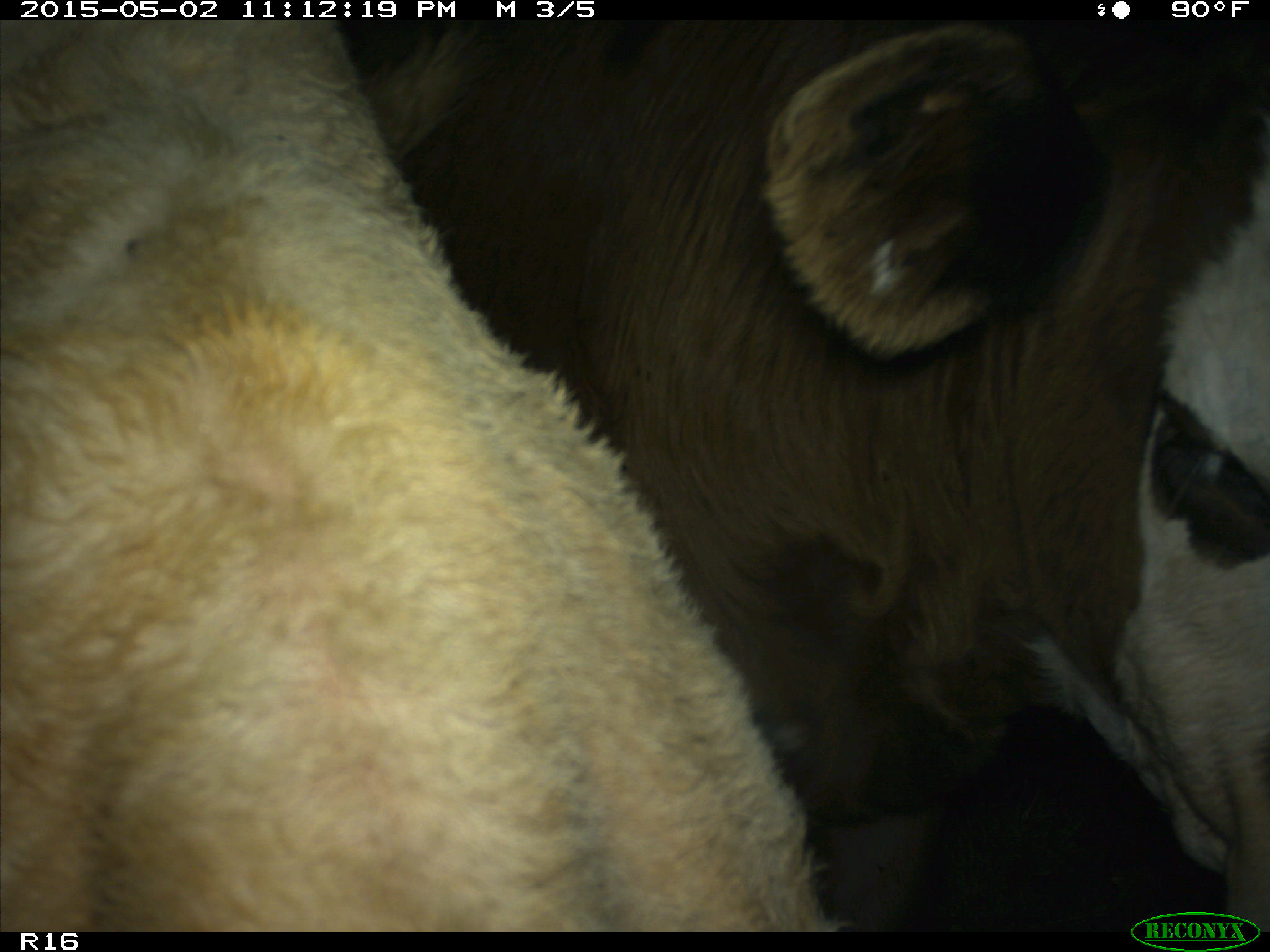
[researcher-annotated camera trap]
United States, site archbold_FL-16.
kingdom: Animalia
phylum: Chordata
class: Mammalia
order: Artiodactyla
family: Bovidae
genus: Bos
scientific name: Bos taurus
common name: domestic cow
Bos taurus (domestic cow).